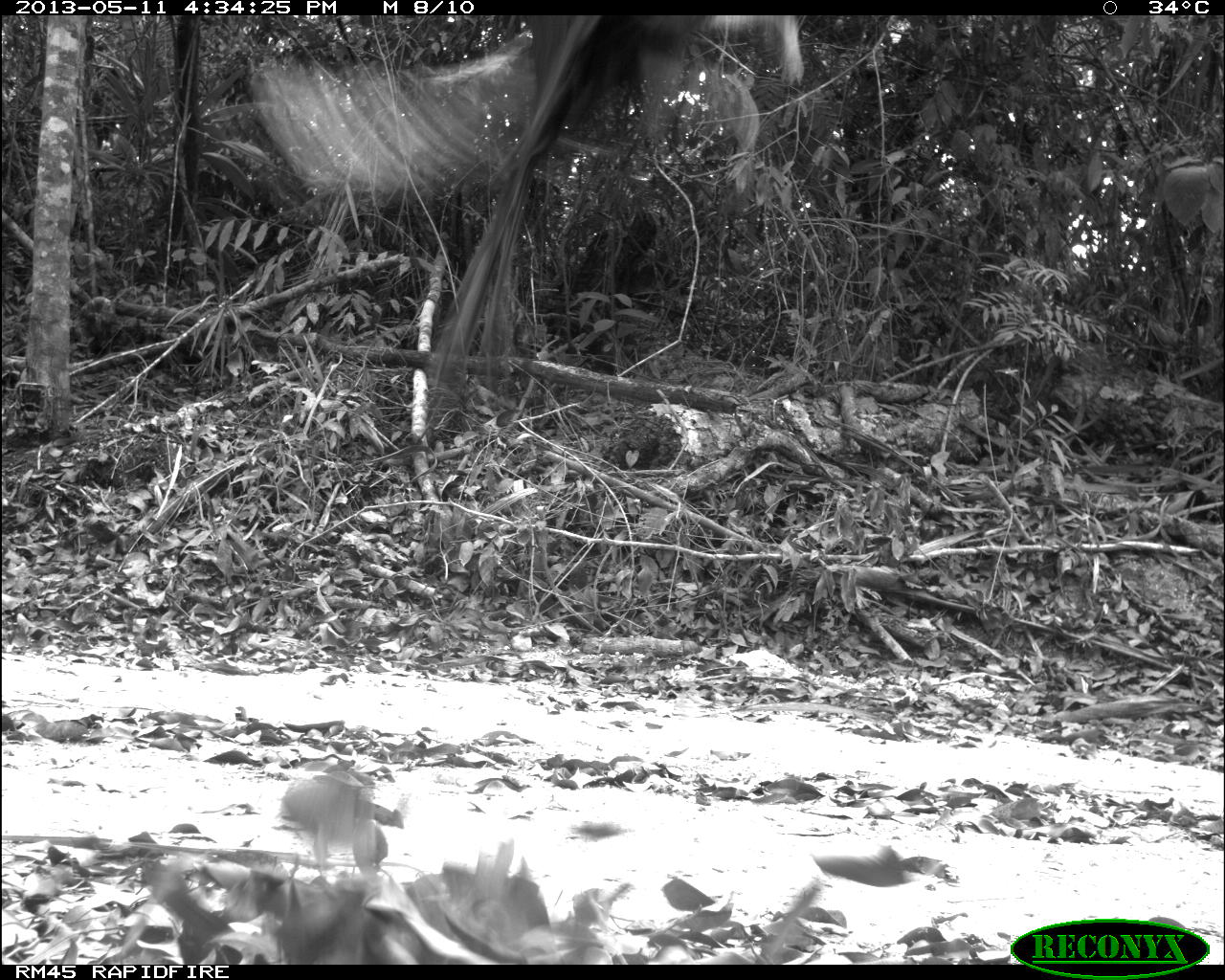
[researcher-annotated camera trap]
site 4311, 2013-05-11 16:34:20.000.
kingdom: Animalia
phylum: Chordata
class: Aves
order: Galliformes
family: Phasianidae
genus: Meleagris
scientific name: Meleagris ocellata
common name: ocellated turkey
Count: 2.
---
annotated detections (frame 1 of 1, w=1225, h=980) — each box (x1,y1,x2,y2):
meleagris ocellata: (246,14,803,430)